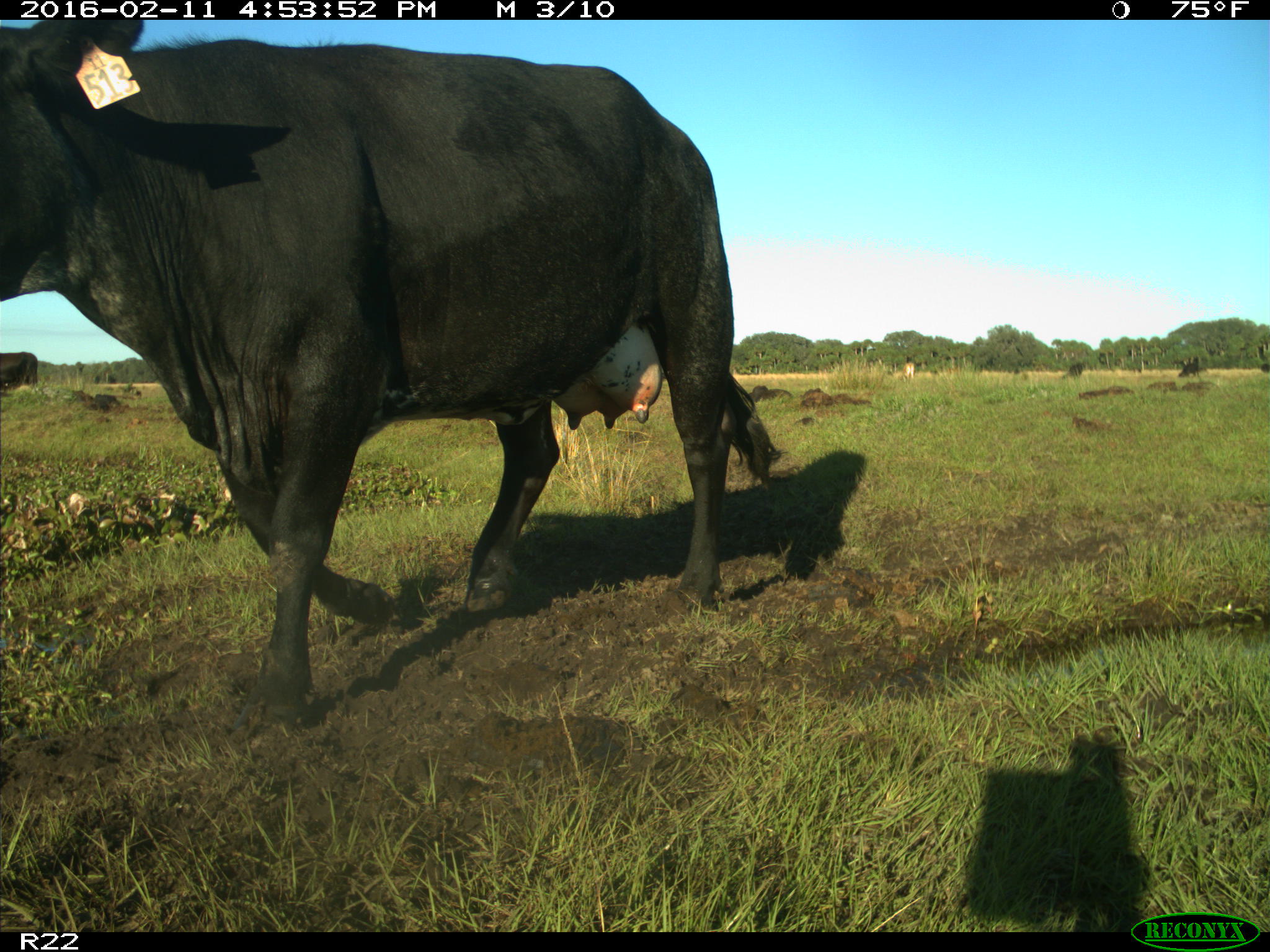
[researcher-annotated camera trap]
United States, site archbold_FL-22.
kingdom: Animalia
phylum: Chordata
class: Mammalia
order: Artiodactyla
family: Bovidae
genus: Bos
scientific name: Bos taurus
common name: domestic cow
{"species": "Bos taurus (domestic cow)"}